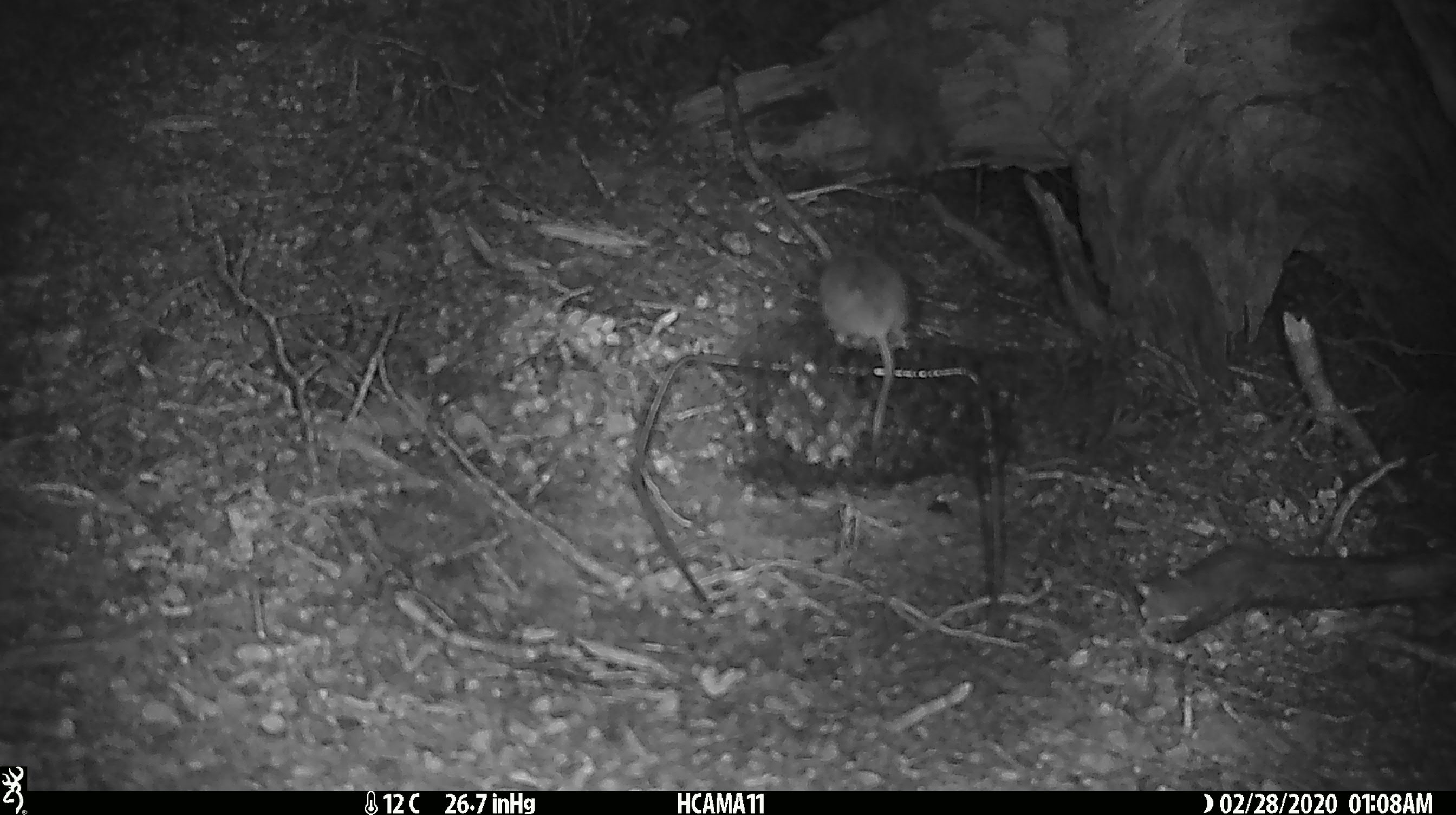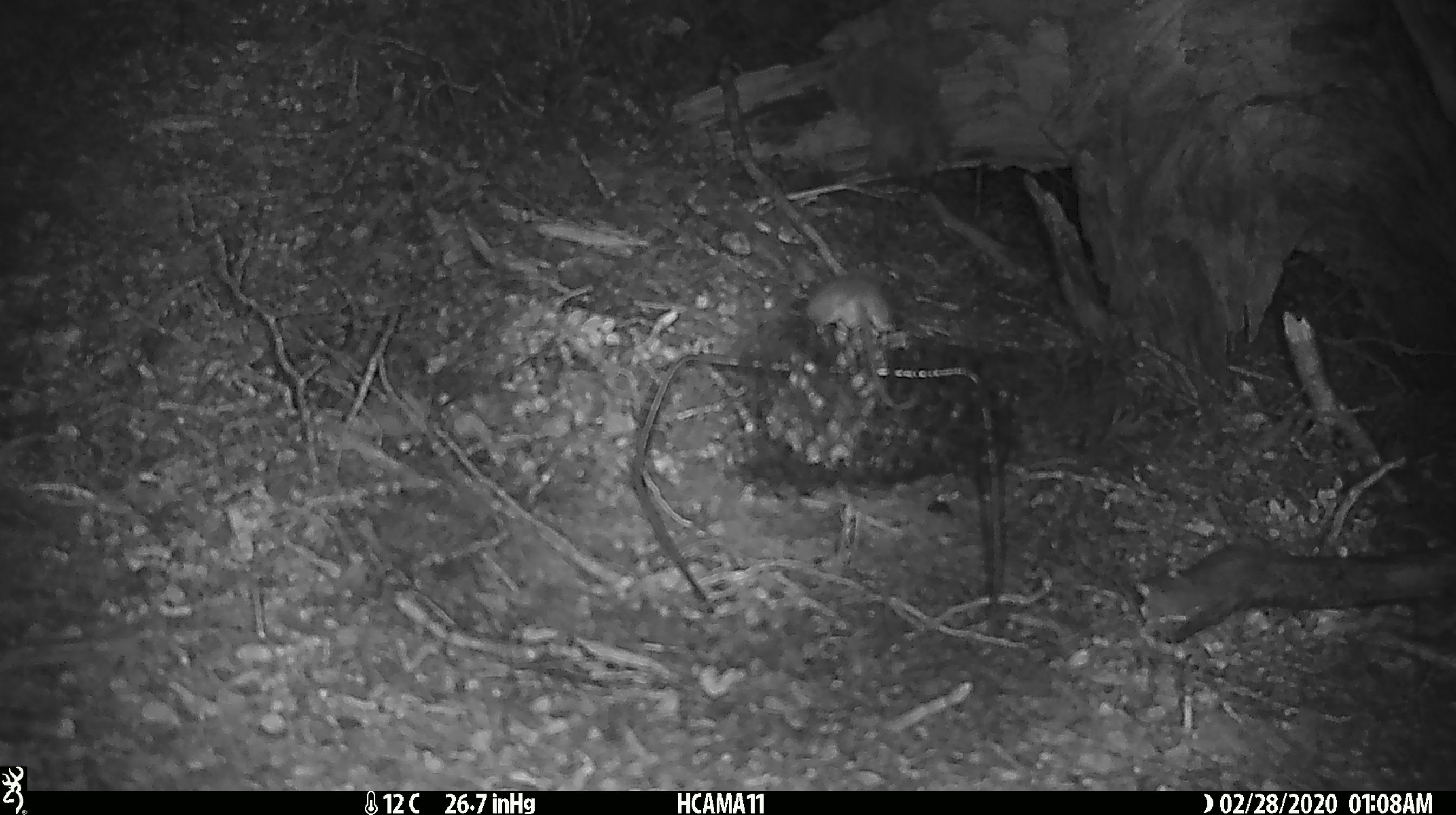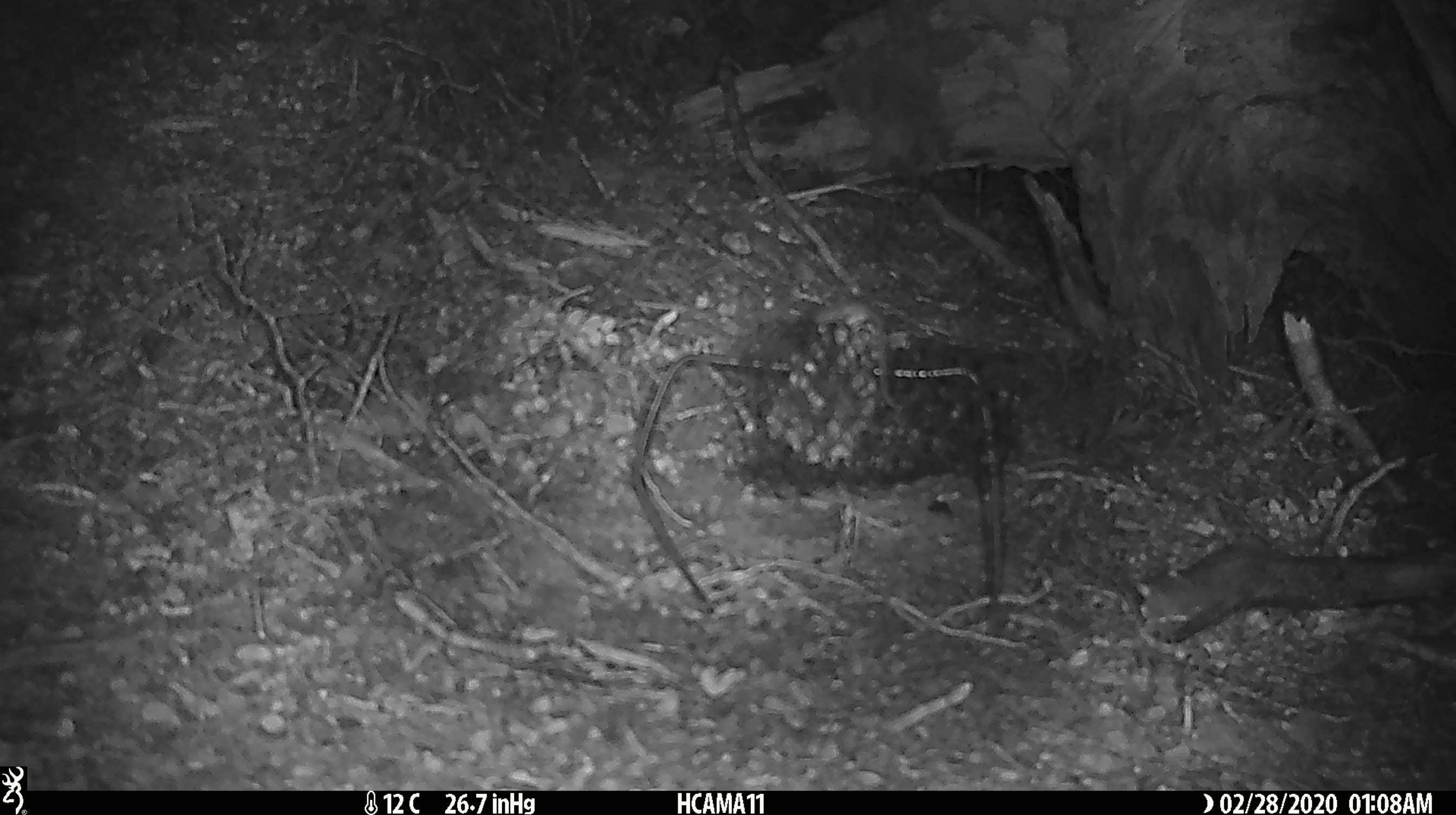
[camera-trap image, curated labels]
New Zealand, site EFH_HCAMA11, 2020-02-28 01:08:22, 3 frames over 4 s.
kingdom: Animalia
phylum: Chordata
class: Mammalia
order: Rodentia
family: Muridae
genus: Mus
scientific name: Mus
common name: mouse